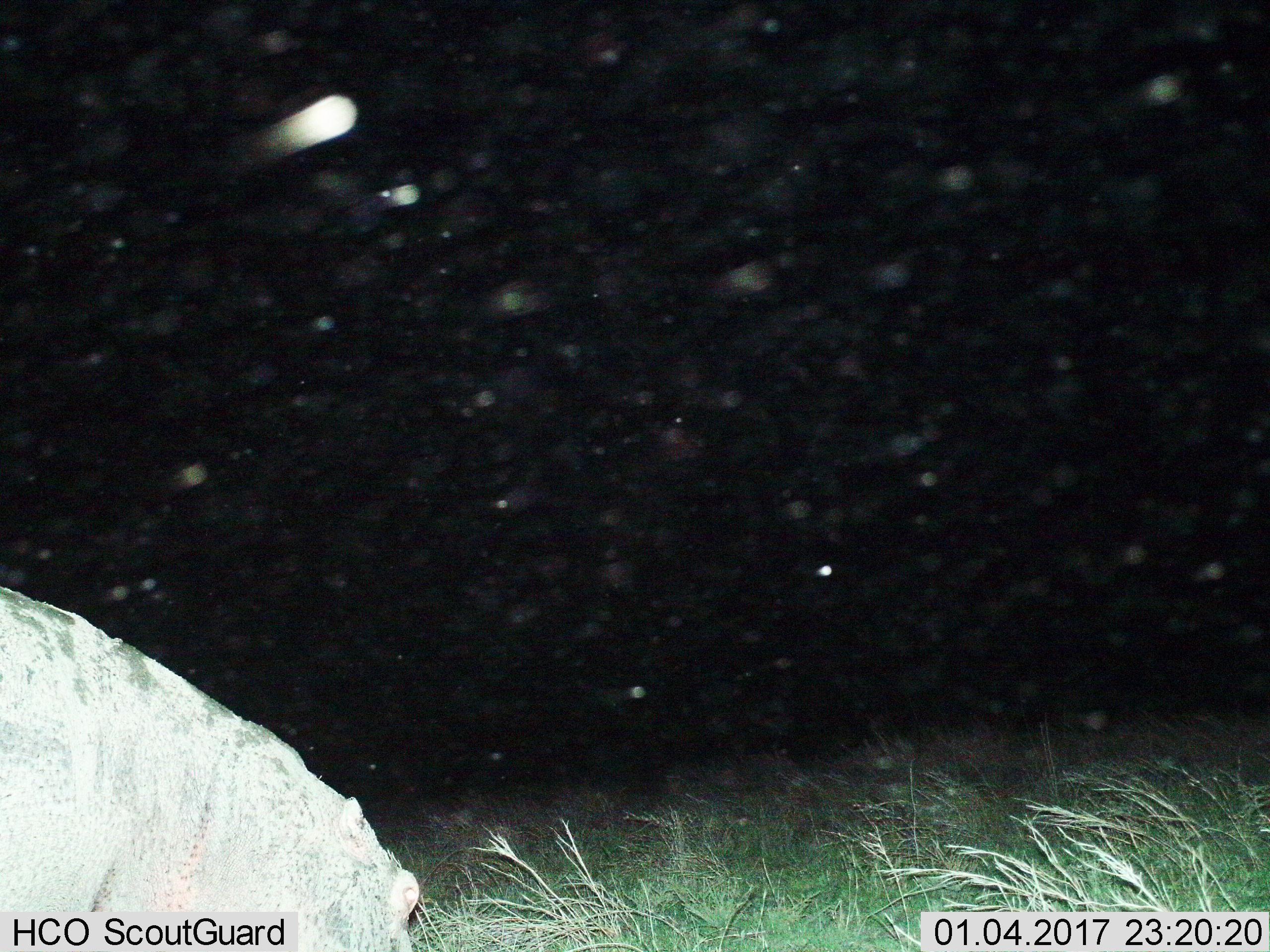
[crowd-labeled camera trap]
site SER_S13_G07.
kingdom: Animalia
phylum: Chordata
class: Mammalia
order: Artiodactyla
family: Hippopotamidae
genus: Hippopotamus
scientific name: Hippopotamus amphibius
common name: hippopotamus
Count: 1.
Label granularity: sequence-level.